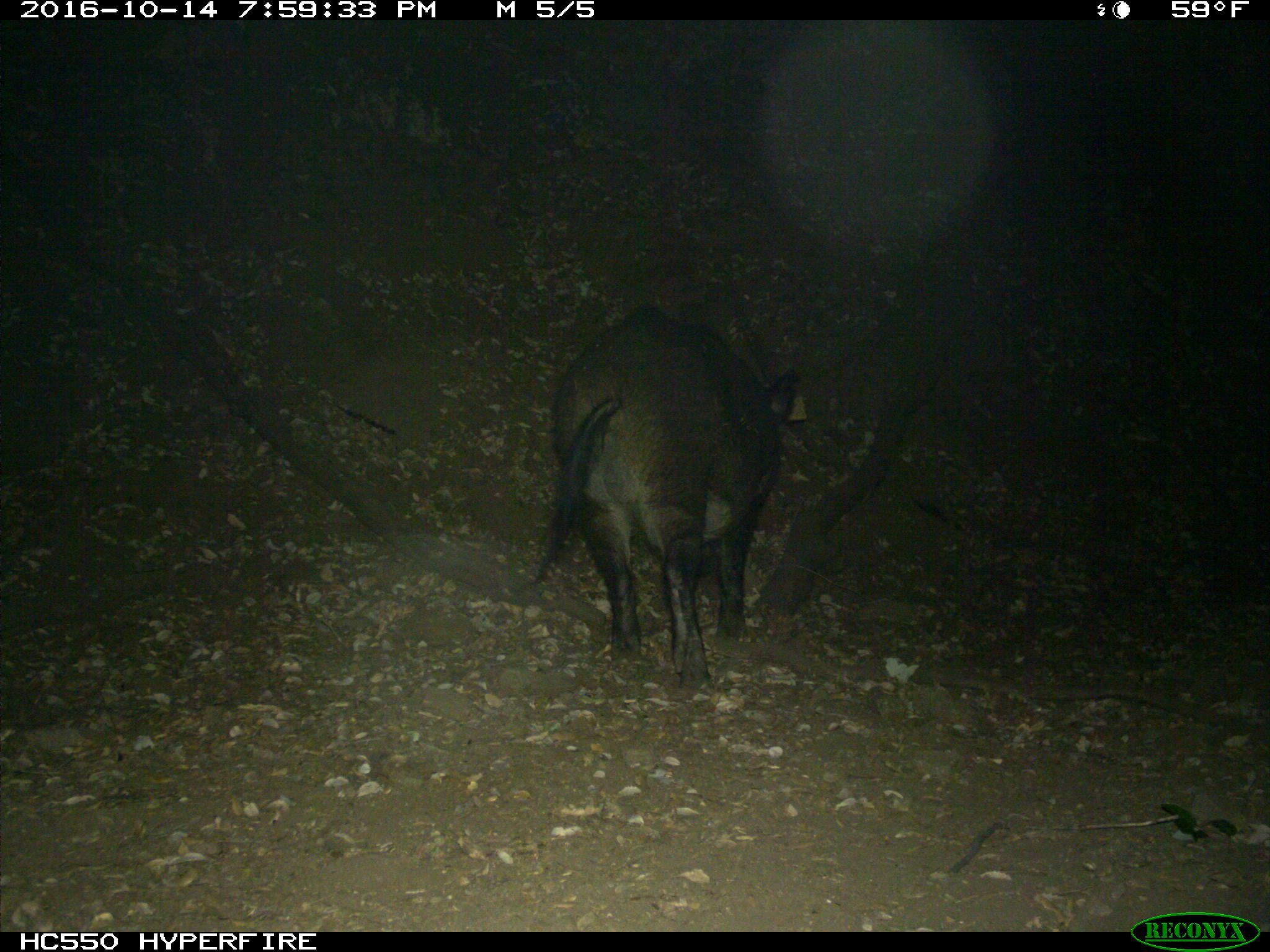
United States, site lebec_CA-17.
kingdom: Animalia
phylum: Chordata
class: Mammalia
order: Artiodactyla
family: Suidae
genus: Sus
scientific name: Sus scrofa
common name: wild boar